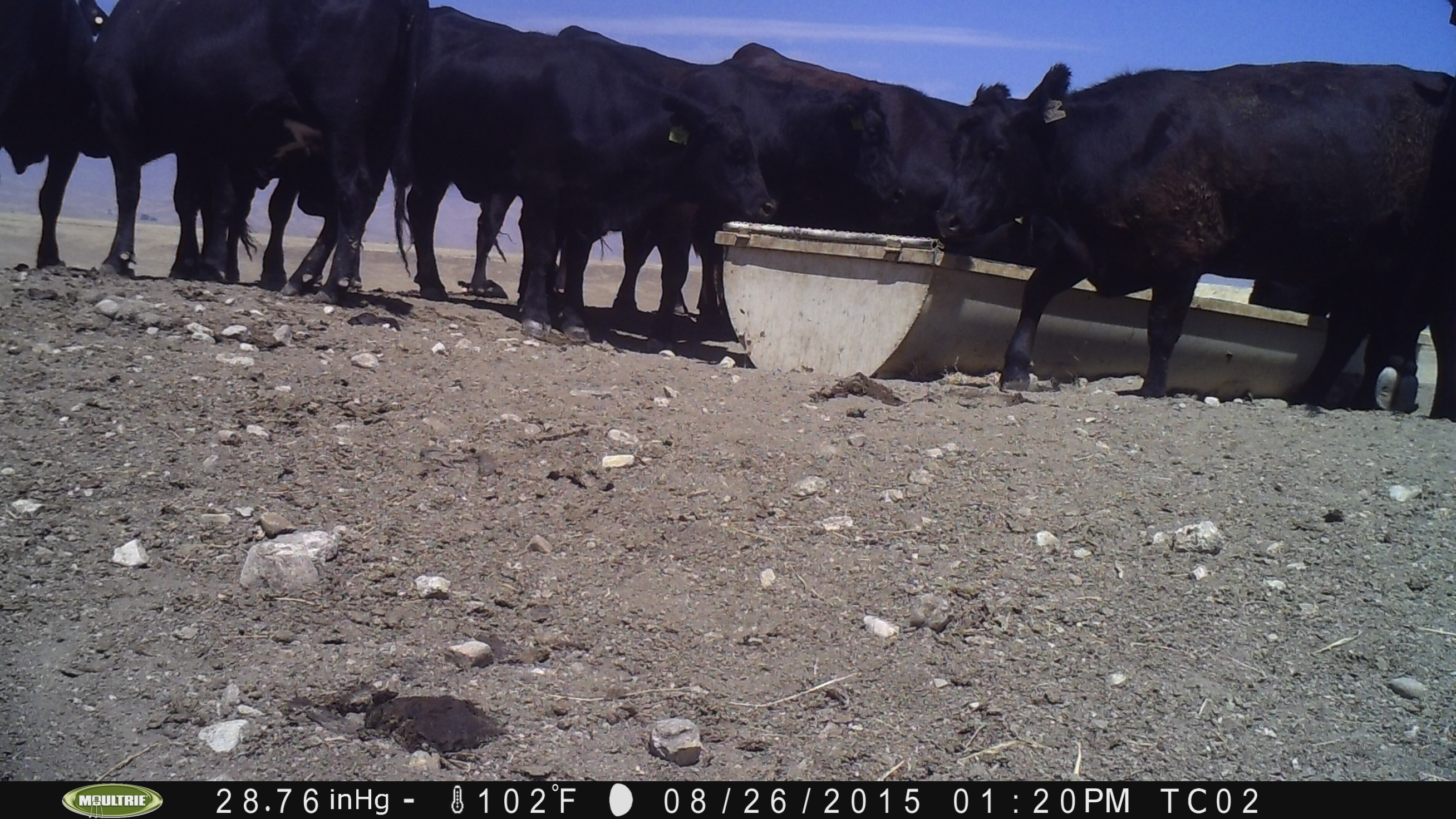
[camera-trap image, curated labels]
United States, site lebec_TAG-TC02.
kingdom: Animalia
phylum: Chordata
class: Mammalia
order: Artiodactyla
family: Bovidae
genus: Bos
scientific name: Bos taurus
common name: domestic cow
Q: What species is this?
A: Bos taurus (domestic cow).